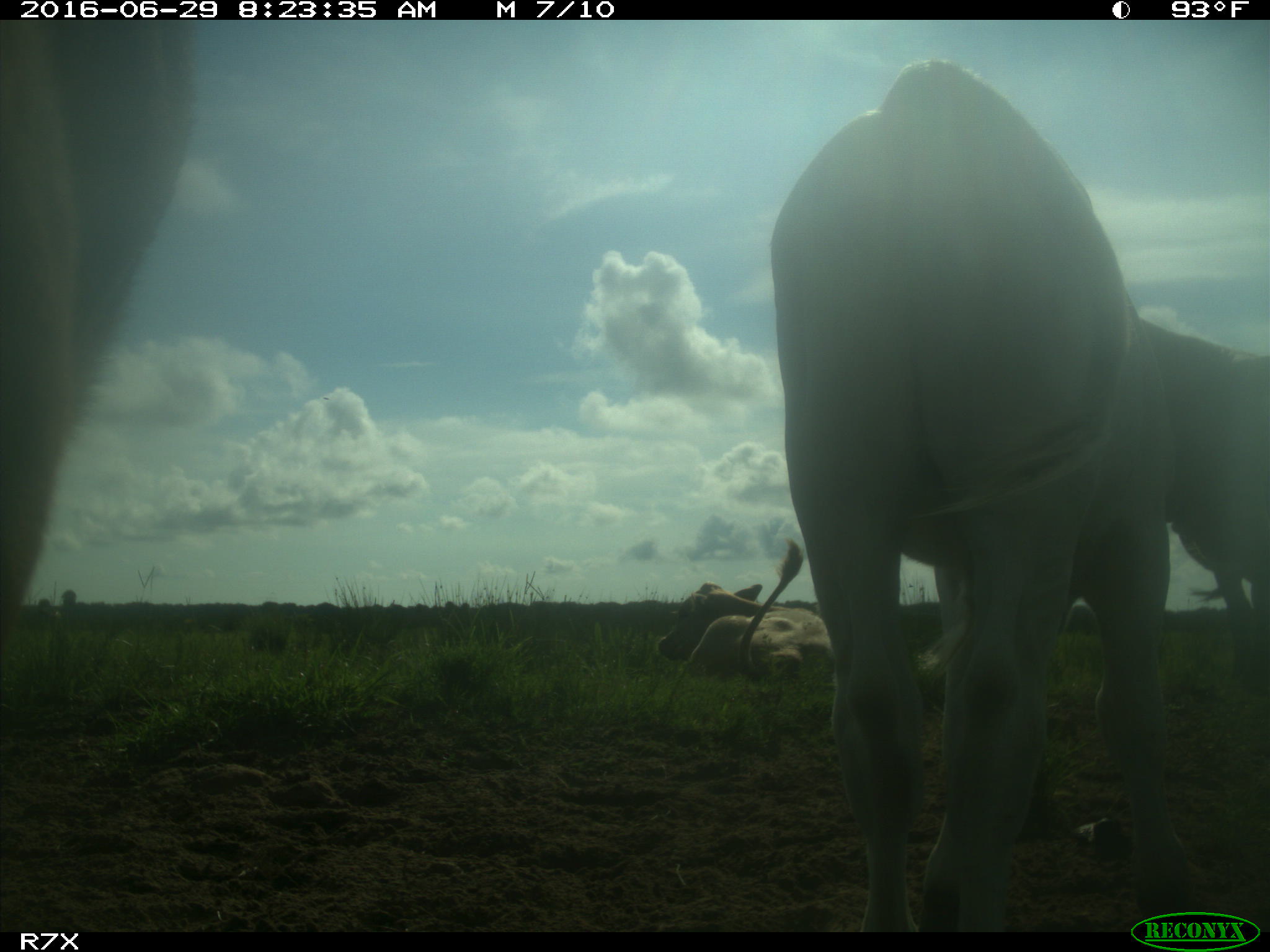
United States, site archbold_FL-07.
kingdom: Animalia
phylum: Chordata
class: Mammalia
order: Artiodactyla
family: Bovidae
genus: Bos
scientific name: Bos taurus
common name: domestic cow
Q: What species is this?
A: Bos taurus (domestic cow).